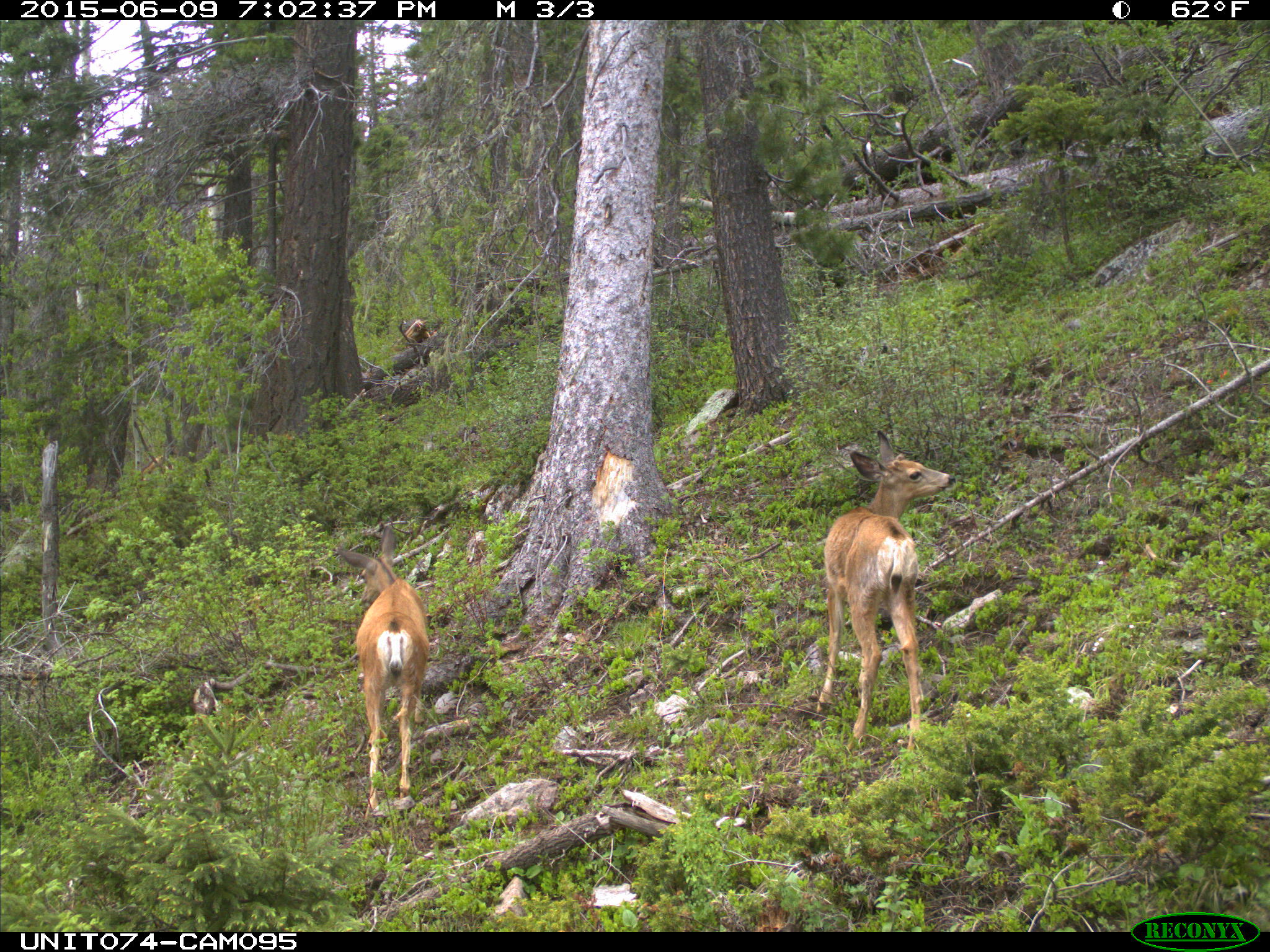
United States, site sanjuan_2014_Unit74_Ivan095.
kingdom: Animalia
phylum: Chordata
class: Mammalia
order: Artiodactyla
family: Cervidae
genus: Odocoileus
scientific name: Odocoileus hemionus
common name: mule deer